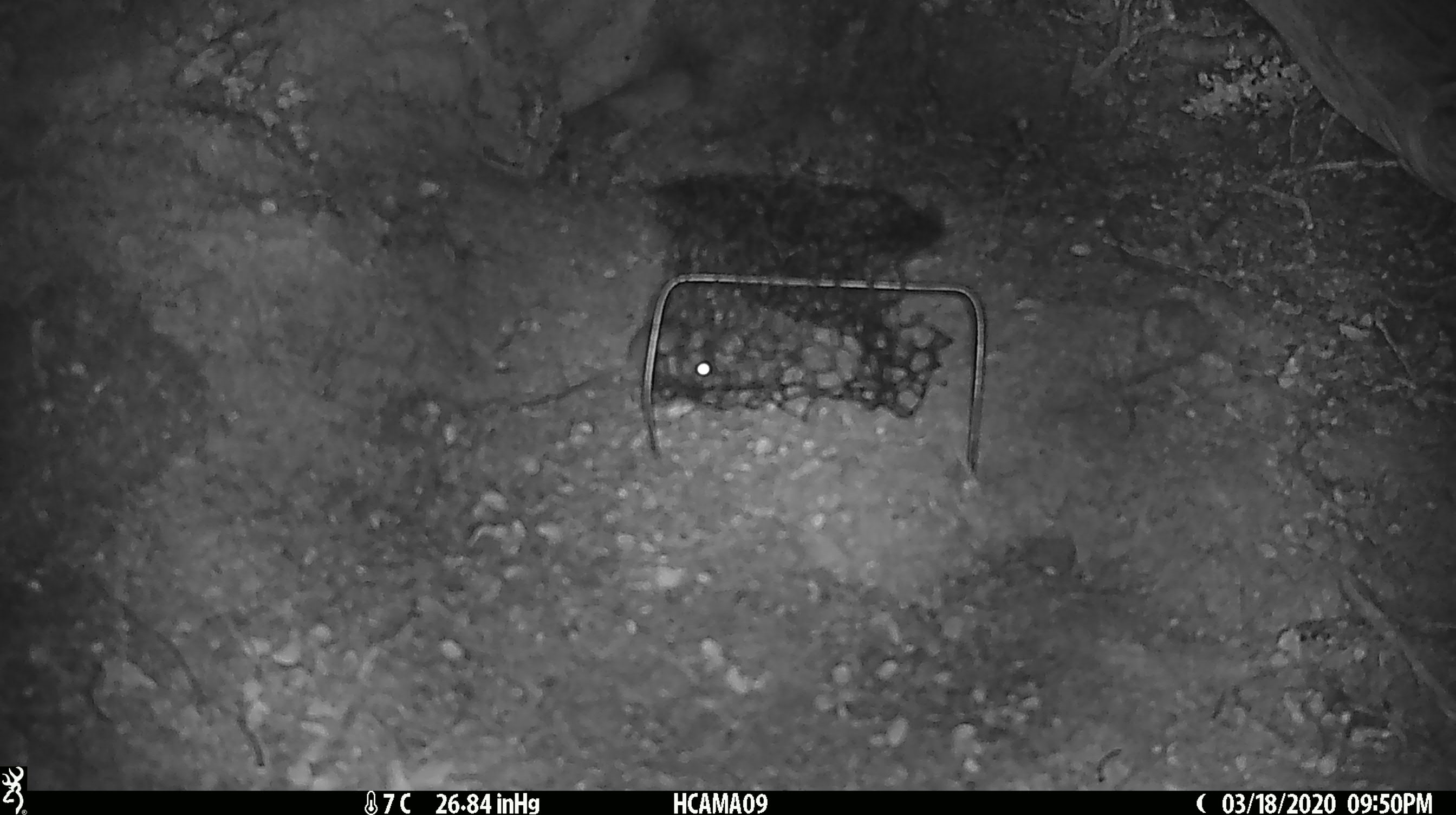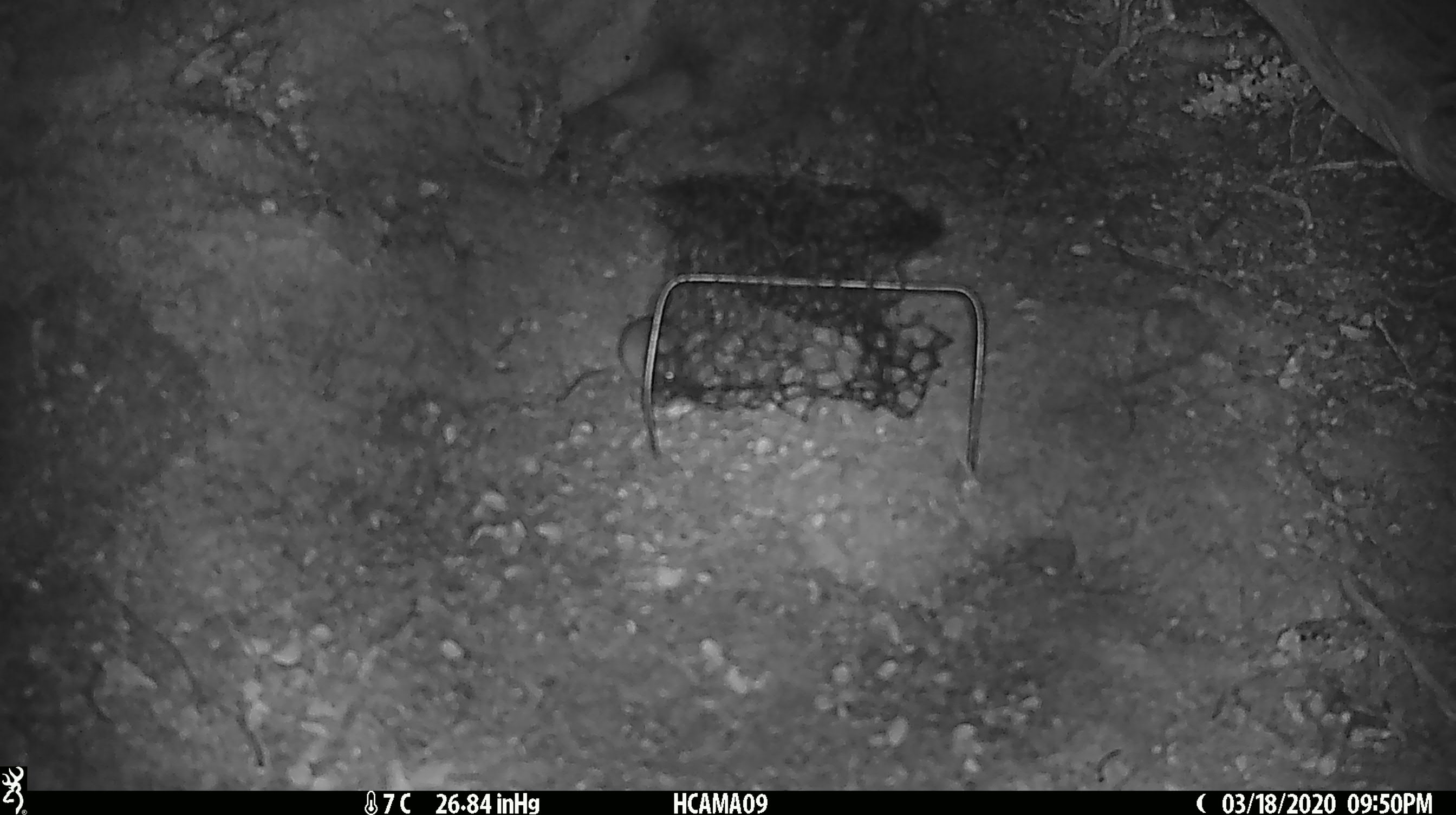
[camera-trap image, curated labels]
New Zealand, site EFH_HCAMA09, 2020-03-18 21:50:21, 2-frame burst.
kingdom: Animalia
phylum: Chordata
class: Mammalia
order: Rodentia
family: Muridae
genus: Mus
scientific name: Mus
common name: mouse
Mouse (Mus).